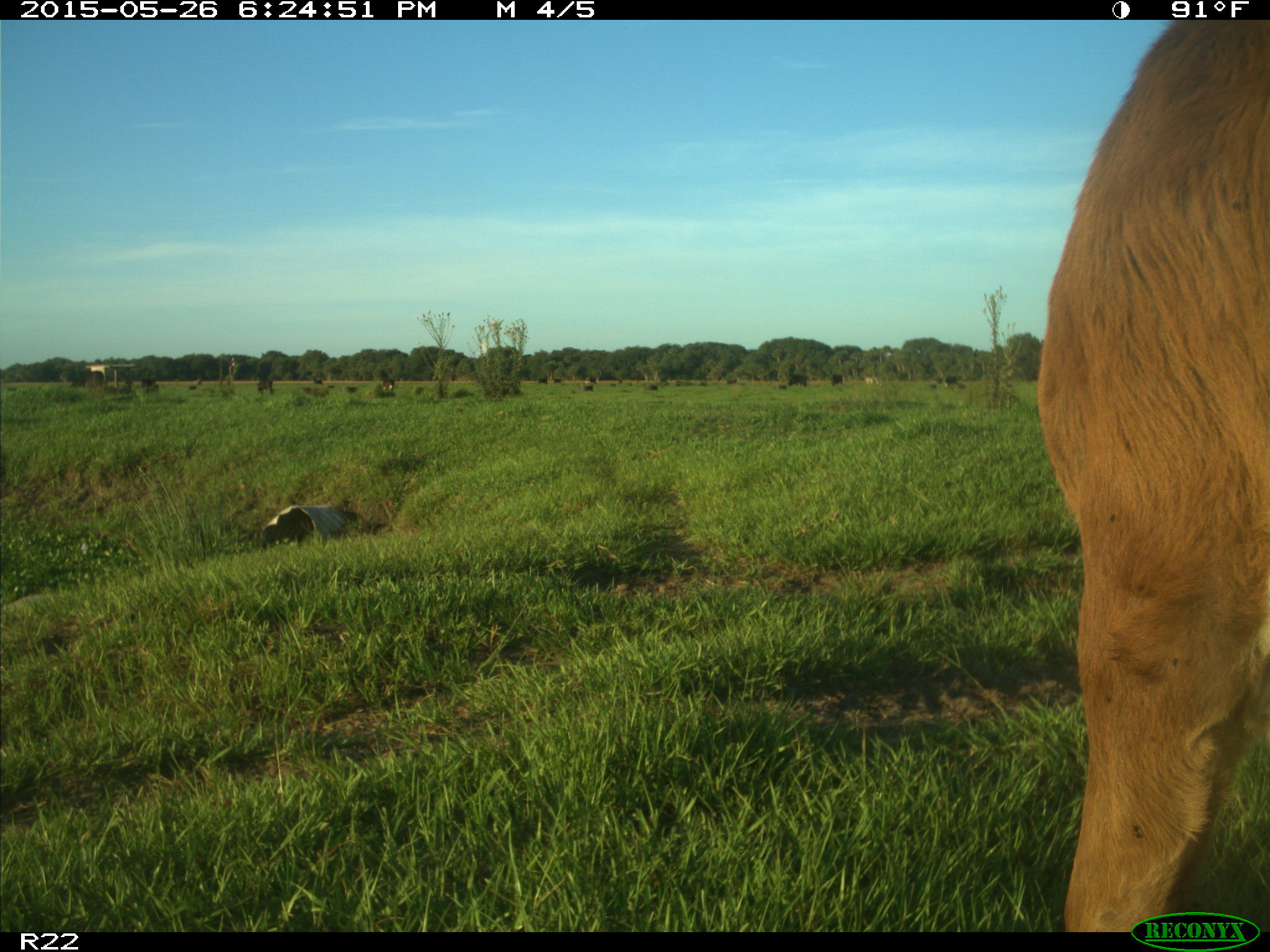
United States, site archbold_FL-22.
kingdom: Animalia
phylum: Chordata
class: Mammalia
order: Artiodactyla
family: Bovidae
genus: Bos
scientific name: Bos taurus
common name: domestic cow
Bos taurus (domestic cow).